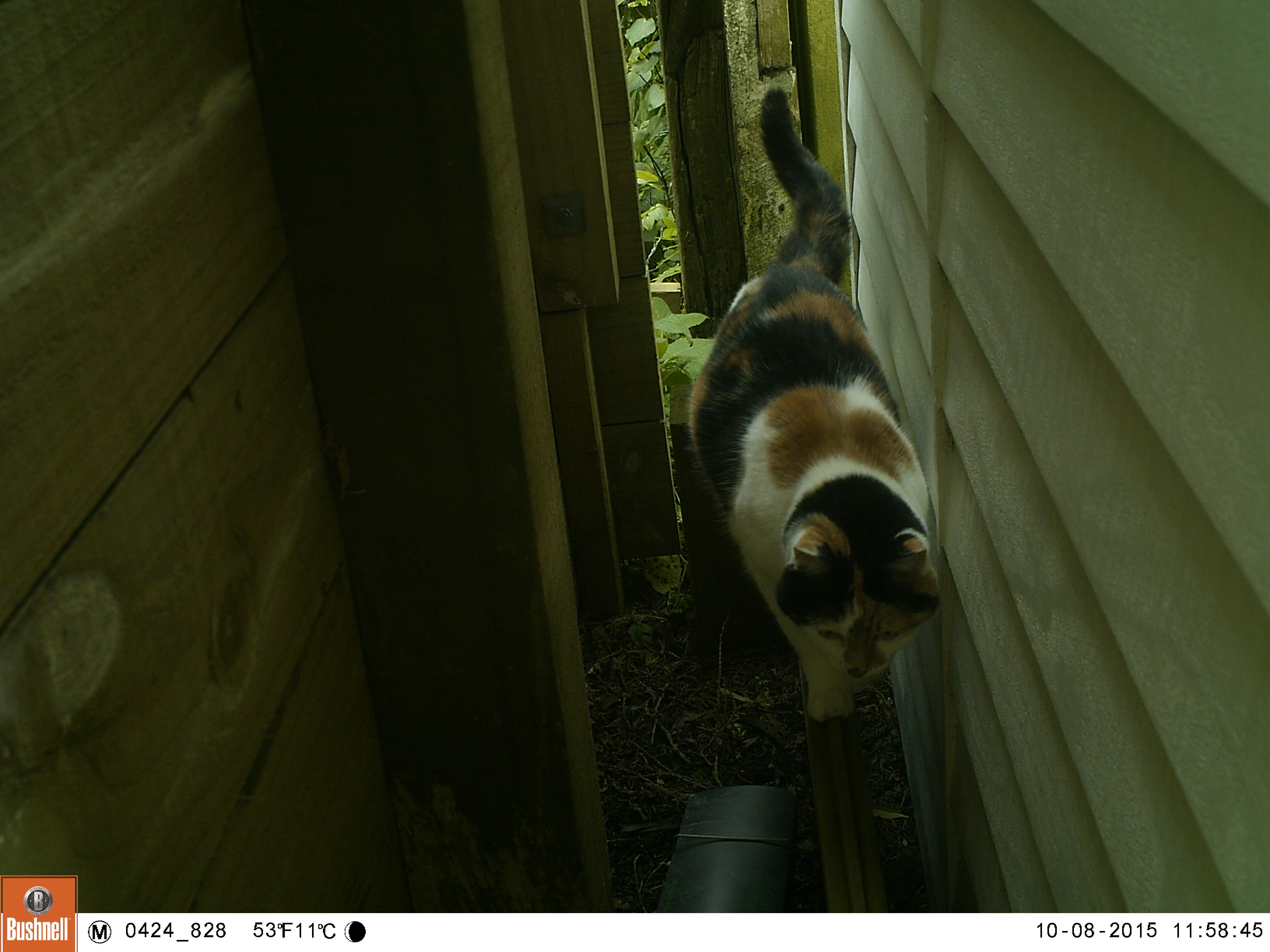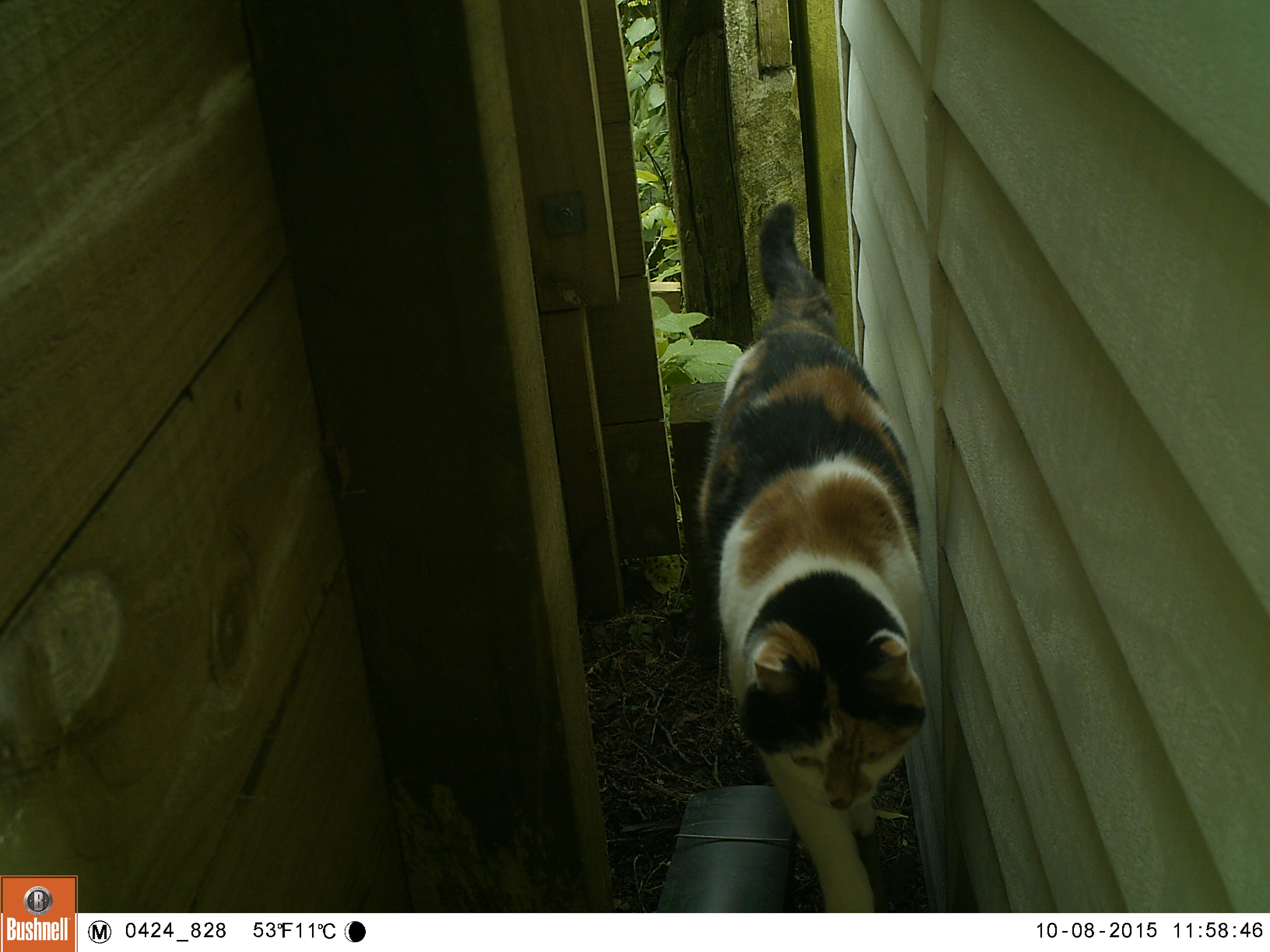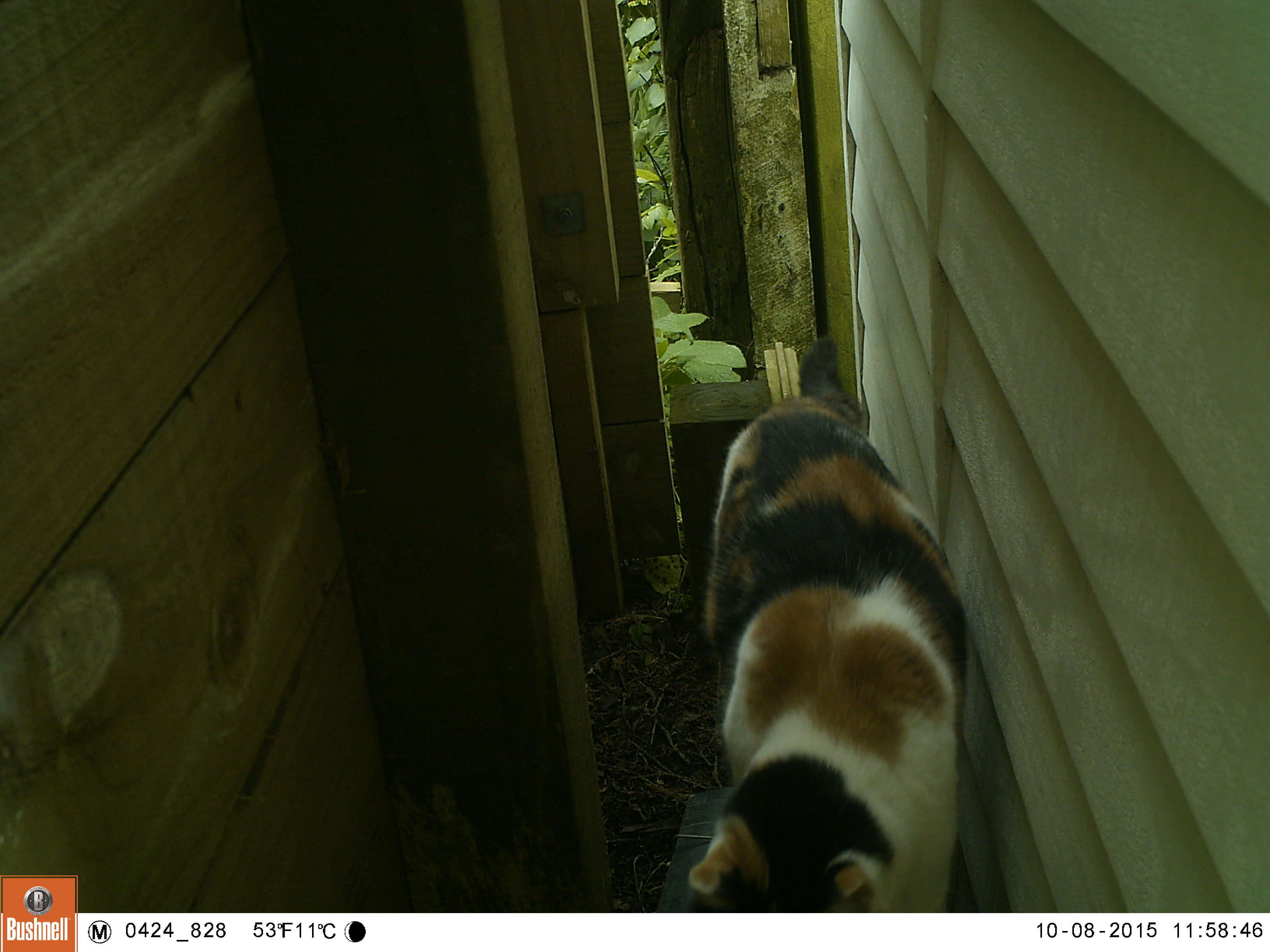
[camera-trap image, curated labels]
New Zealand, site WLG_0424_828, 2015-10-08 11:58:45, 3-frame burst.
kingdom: Animalia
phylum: Chordata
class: Mammalia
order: Carnivora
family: Felidae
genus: Felis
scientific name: Felis catus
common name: domestic cat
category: cat